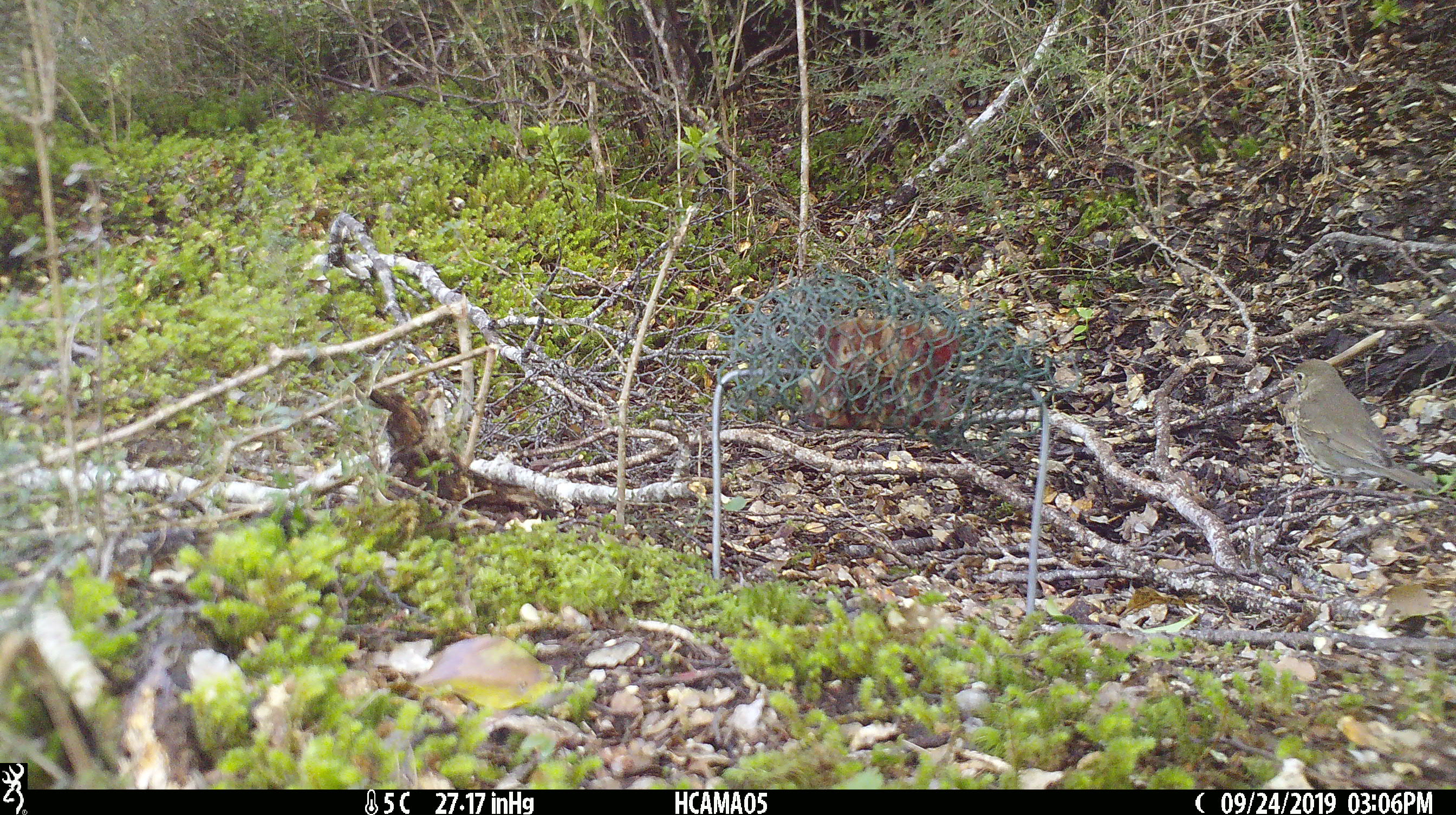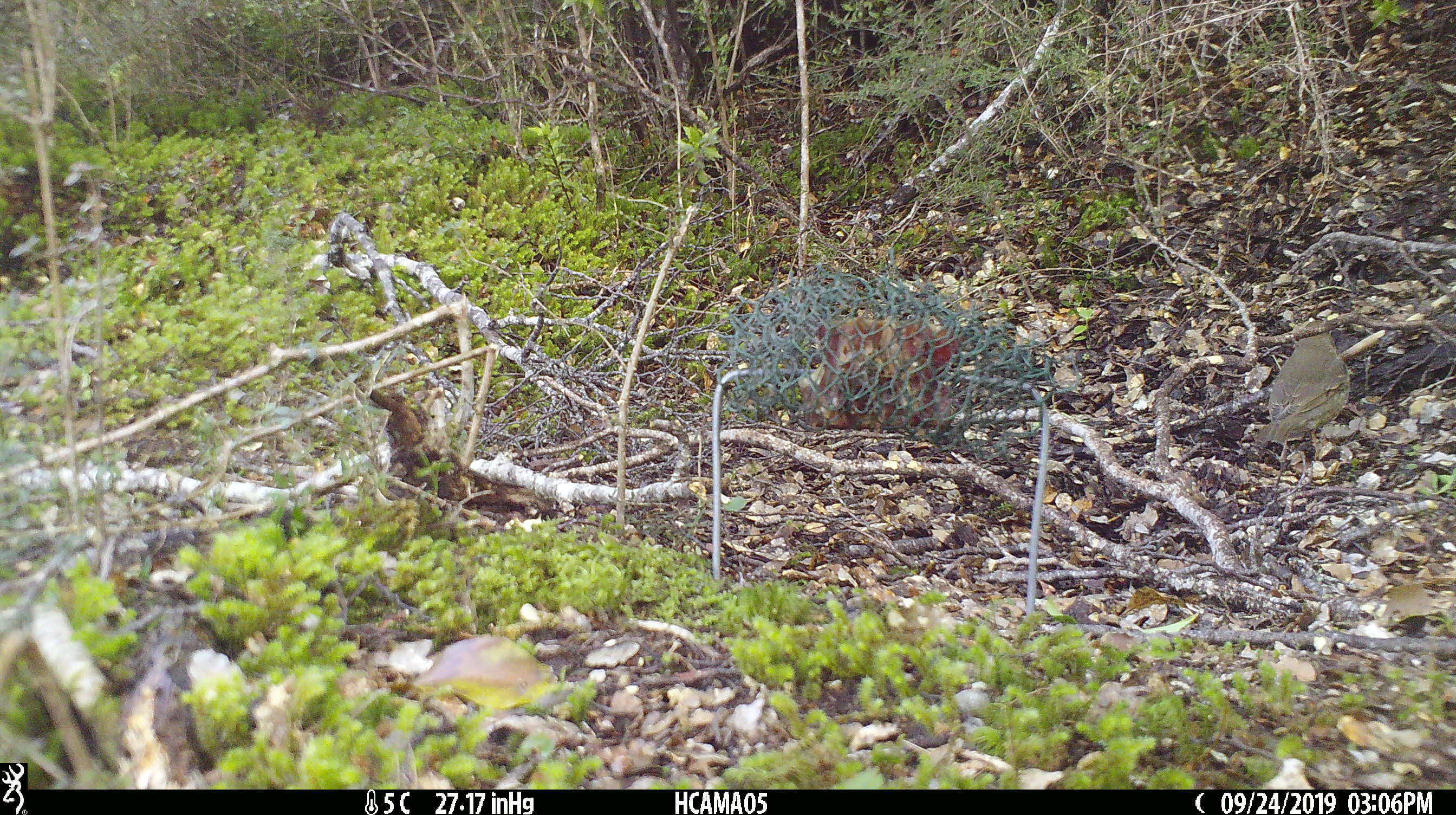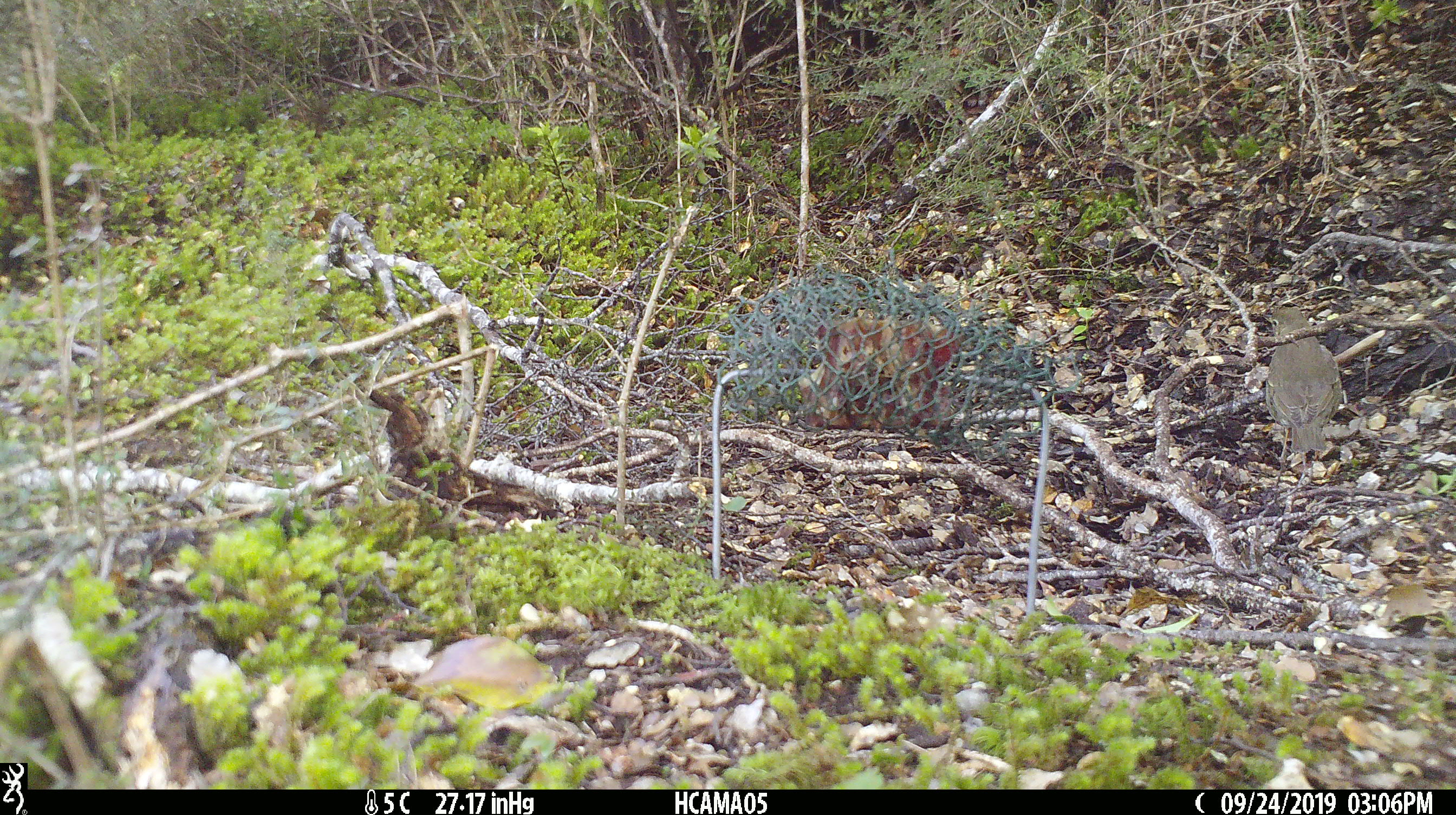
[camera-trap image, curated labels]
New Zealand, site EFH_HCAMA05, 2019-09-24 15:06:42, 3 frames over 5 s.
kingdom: Animalia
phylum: Chordata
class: Aves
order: Passeriformes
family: Petroicidae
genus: Petroica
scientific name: Petroica macrocephala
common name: tomtit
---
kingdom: Animalia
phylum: Chordata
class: Aves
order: Passeriformes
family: Turdidae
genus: Turdus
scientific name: Turdus philomelos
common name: song thrush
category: thrush